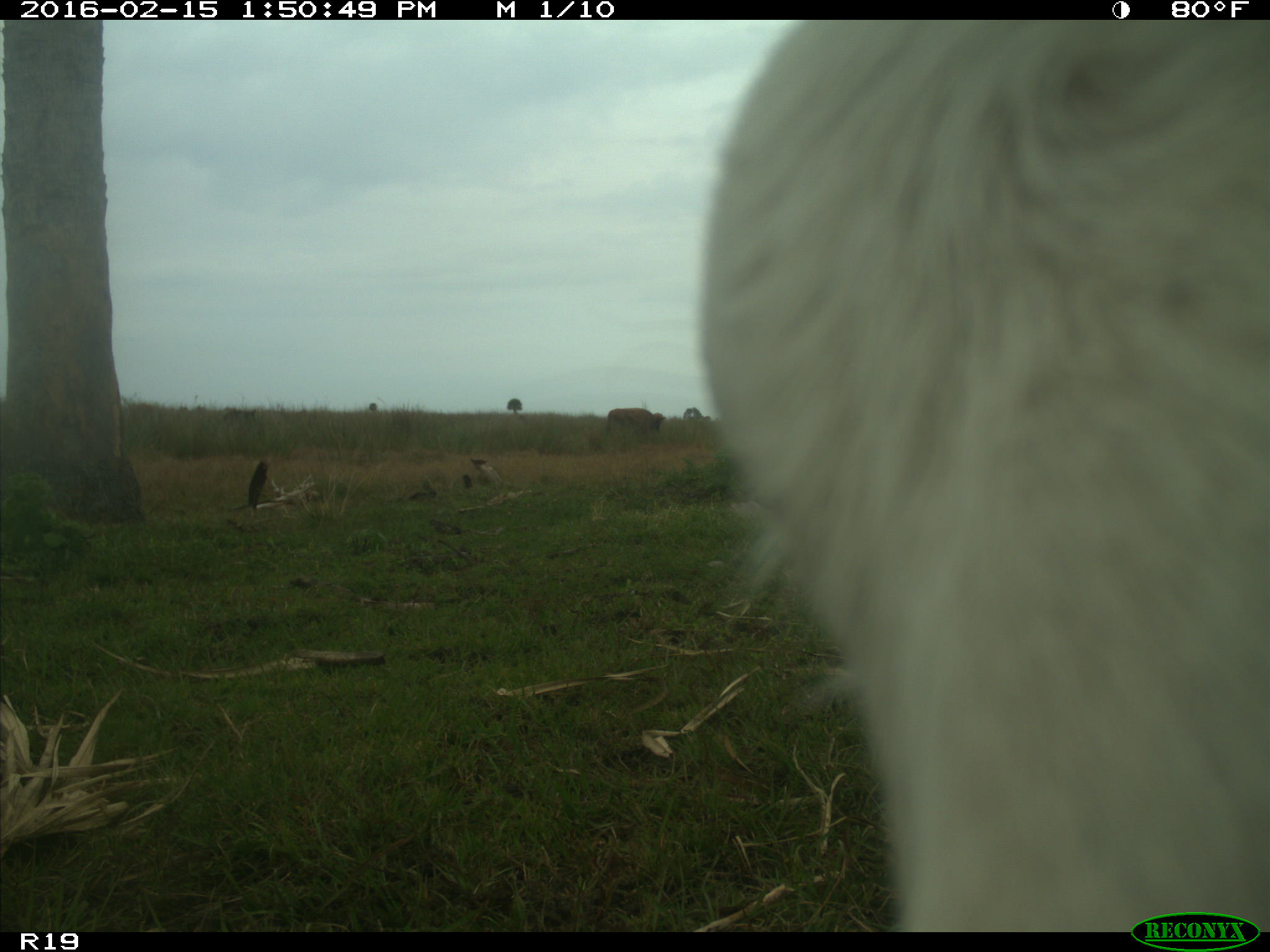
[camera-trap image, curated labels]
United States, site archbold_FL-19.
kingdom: Animalia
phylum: Chordata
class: Mammalia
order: Artiodactyla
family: Bovidae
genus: Bos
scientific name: Bos taurus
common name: domestic cow